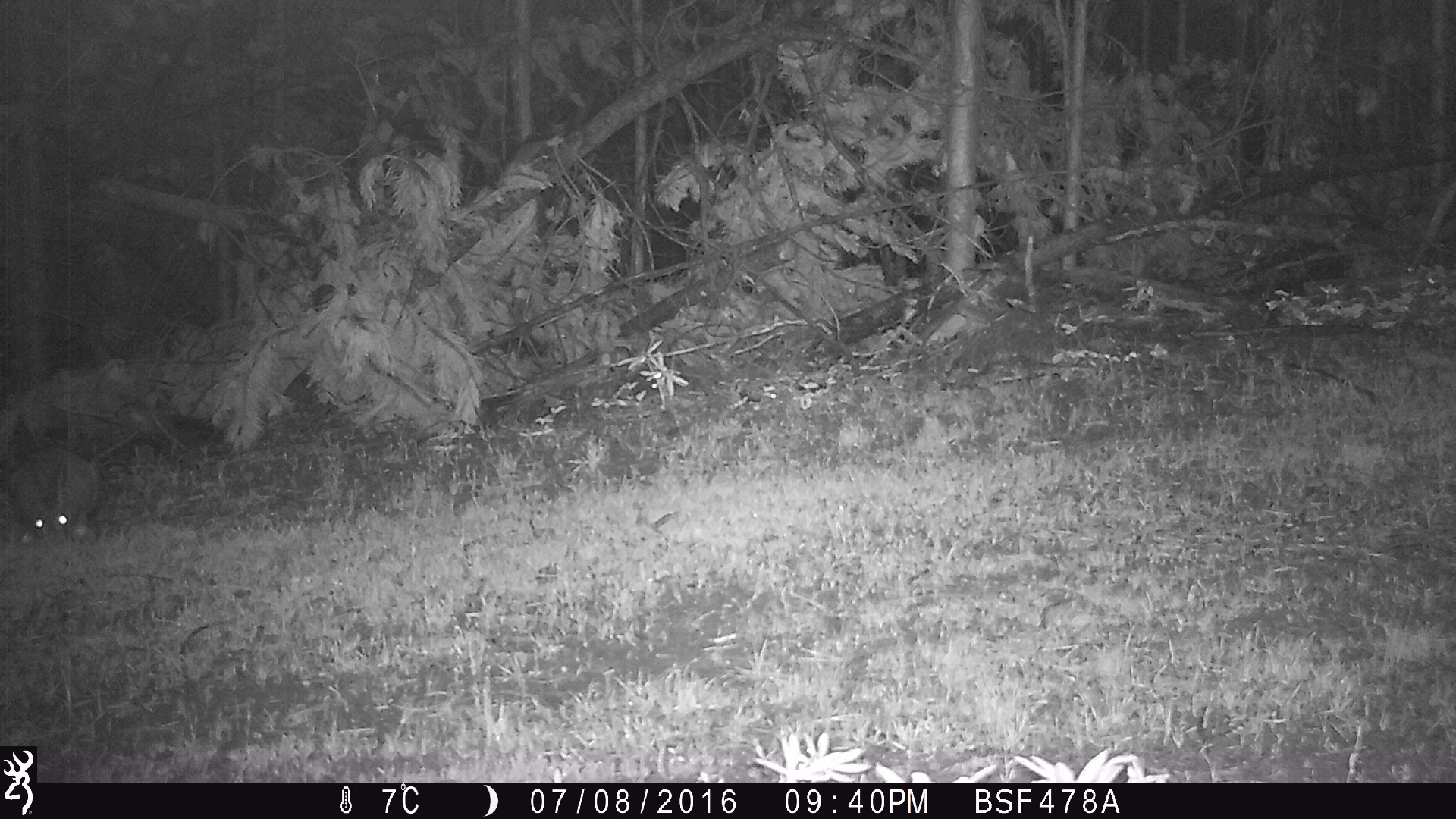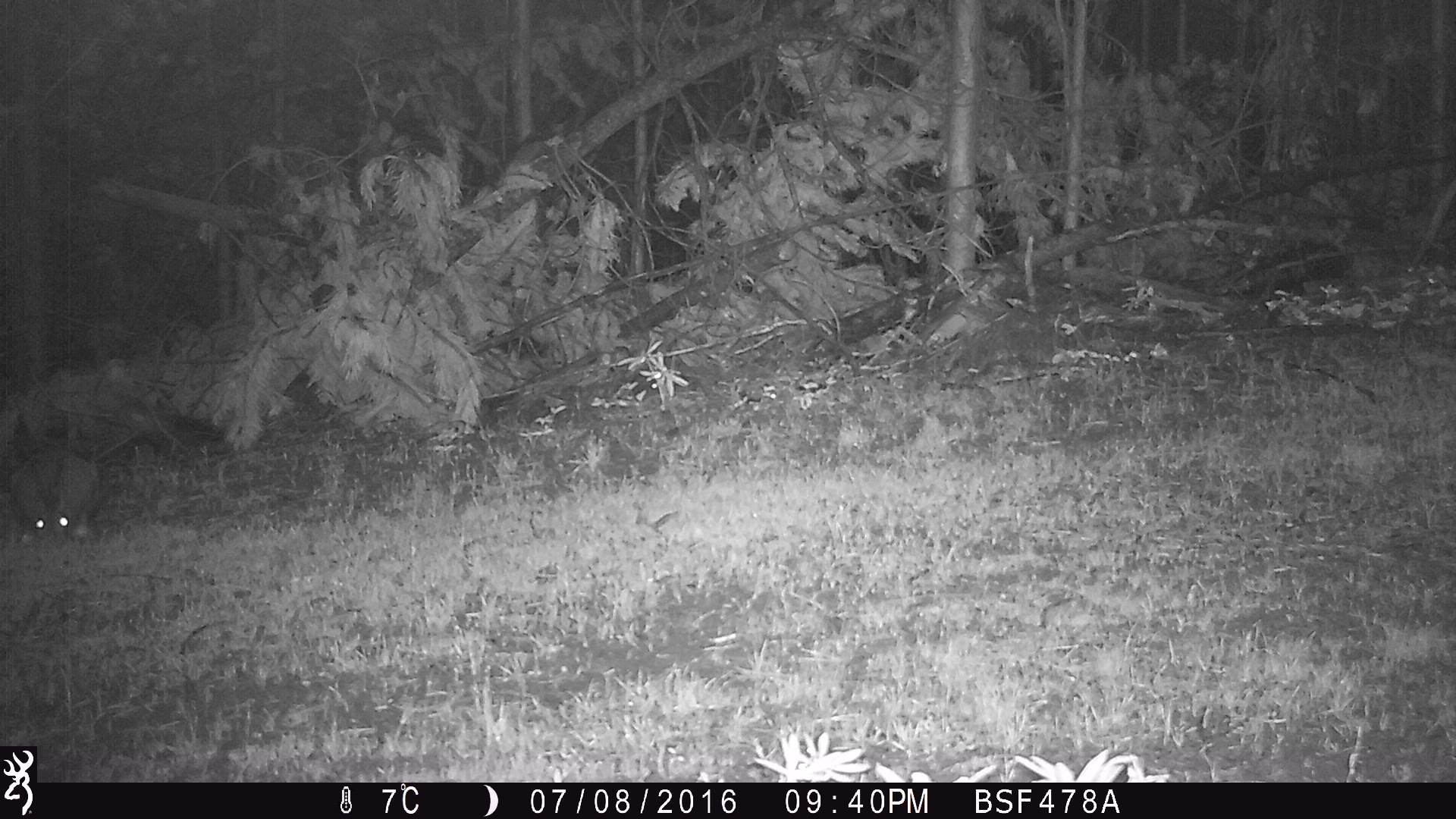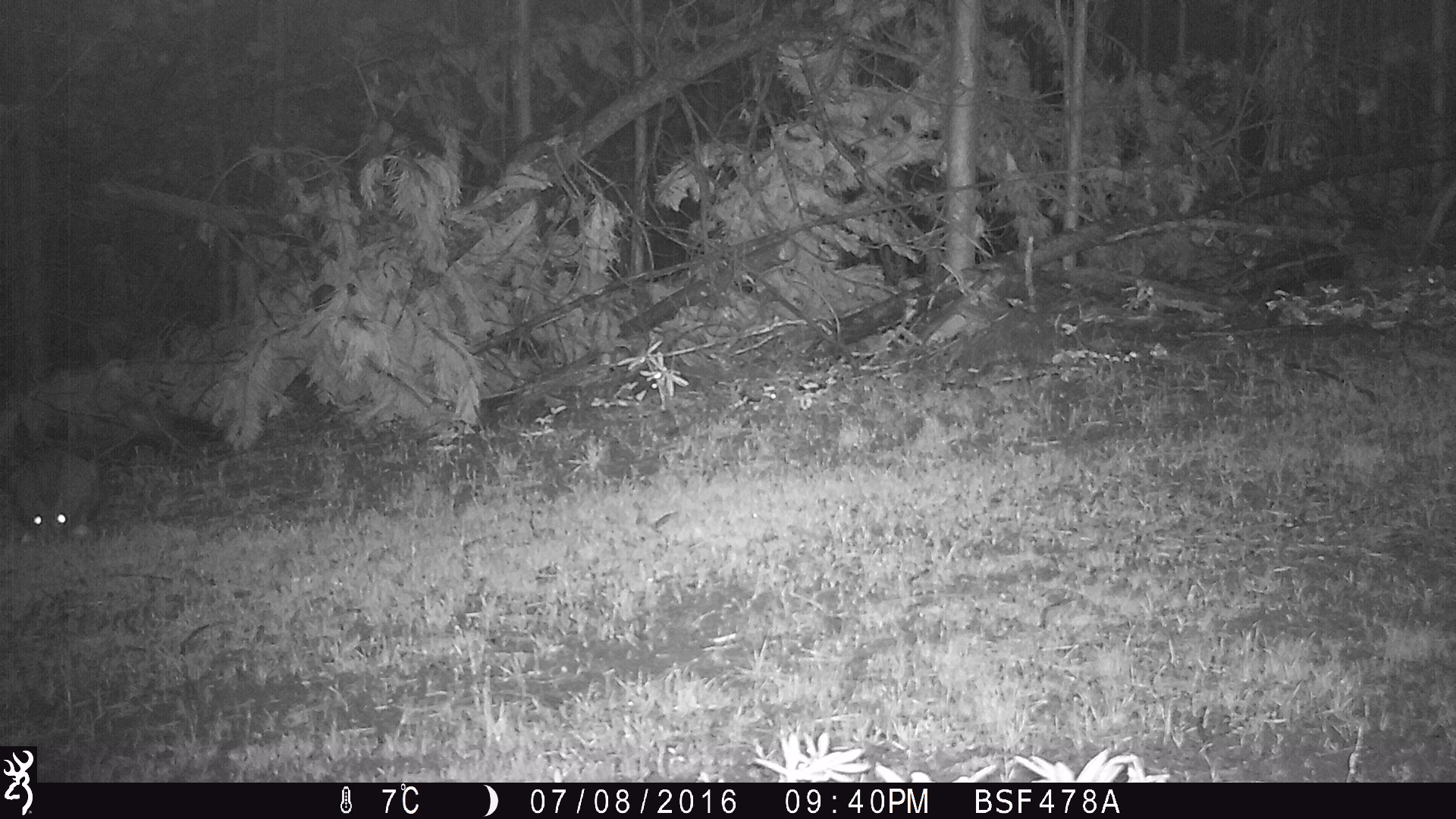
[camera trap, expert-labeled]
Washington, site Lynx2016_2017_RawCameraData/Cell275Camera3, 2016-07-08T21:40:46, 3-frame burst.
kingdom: Animalia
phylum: Chordata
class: Mammalia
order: Lagomorpha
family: Leporidae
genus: Lepus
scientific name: Lepus americanus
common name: snowshoe hare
Lepus americanus (snowshoe hare). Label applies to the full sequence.